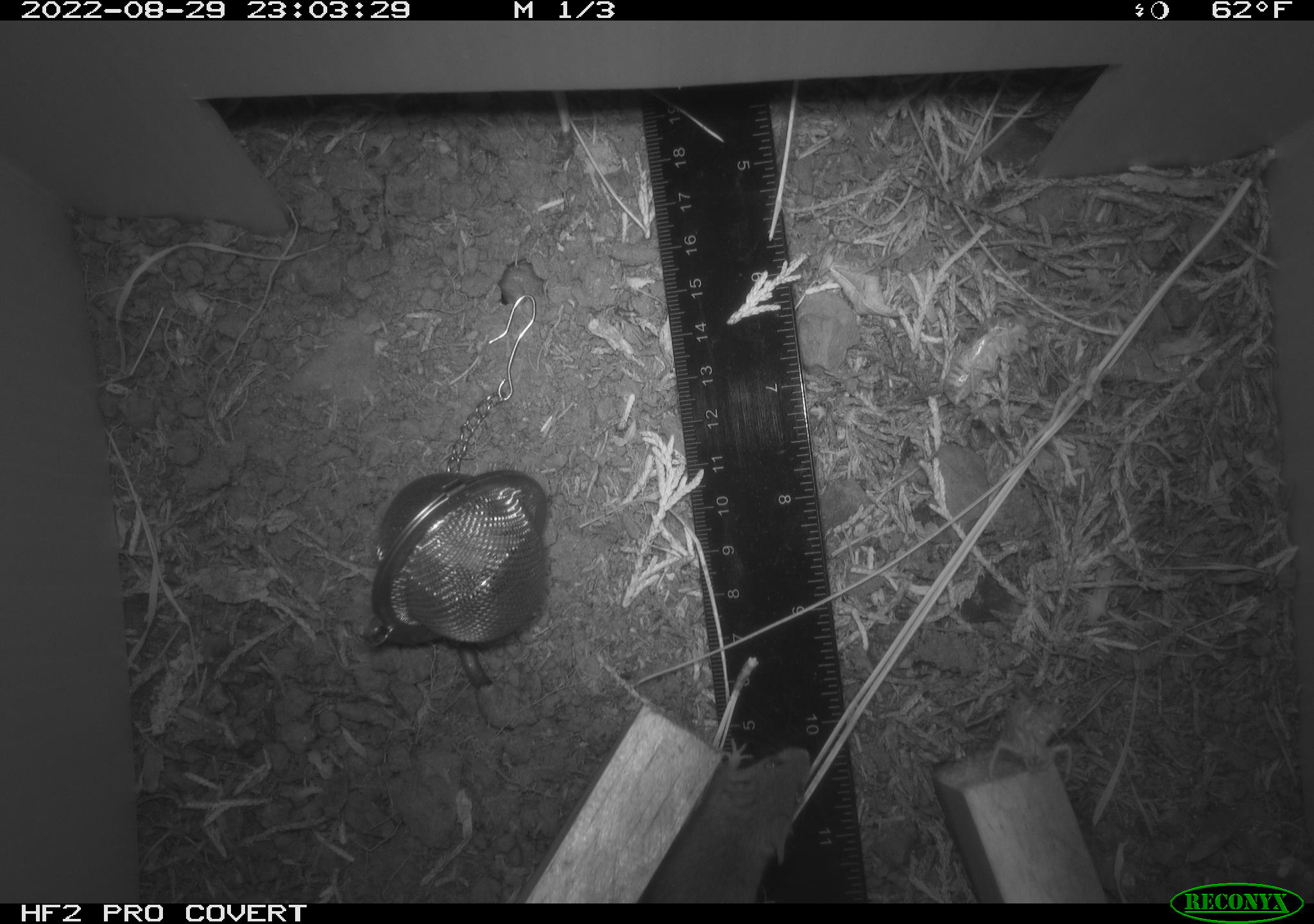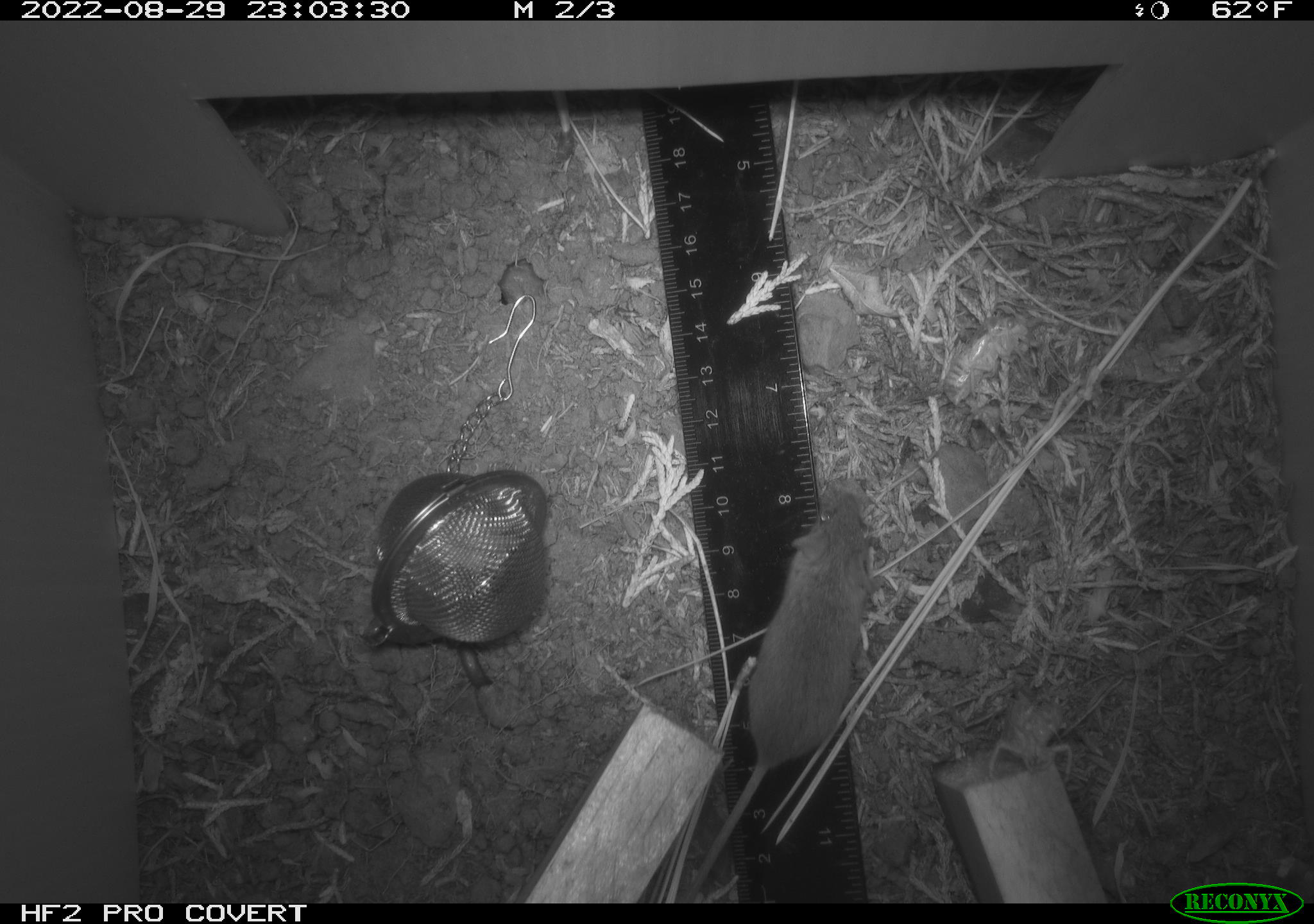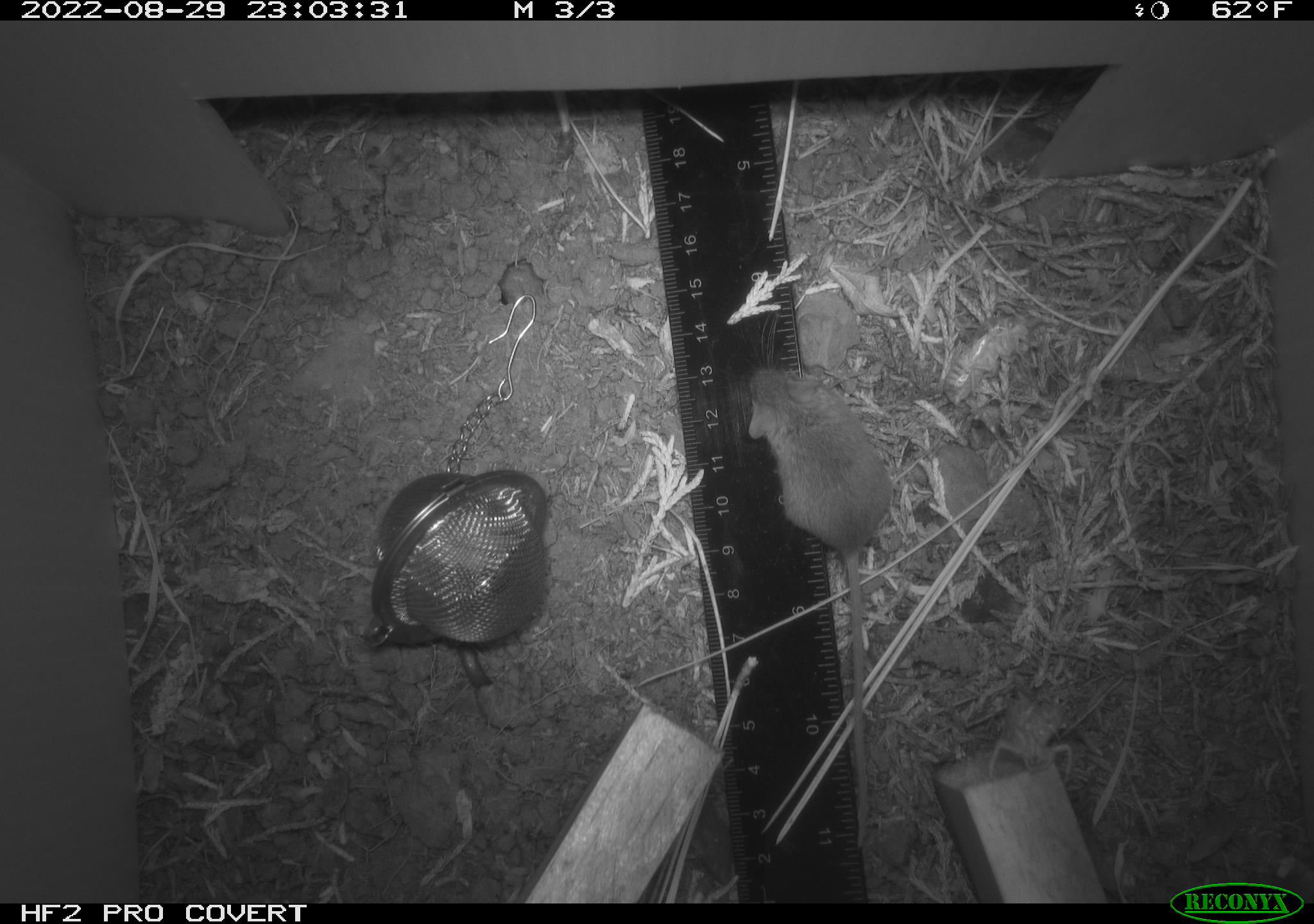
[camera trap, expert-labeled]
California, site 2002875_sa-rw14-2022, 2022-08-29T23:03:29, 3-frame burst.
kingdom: Animalia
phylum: Chordata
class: Mammalia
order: Rodentia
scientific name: Rodentia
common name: mouse species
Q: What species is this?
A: Mouse species (Rodentia).